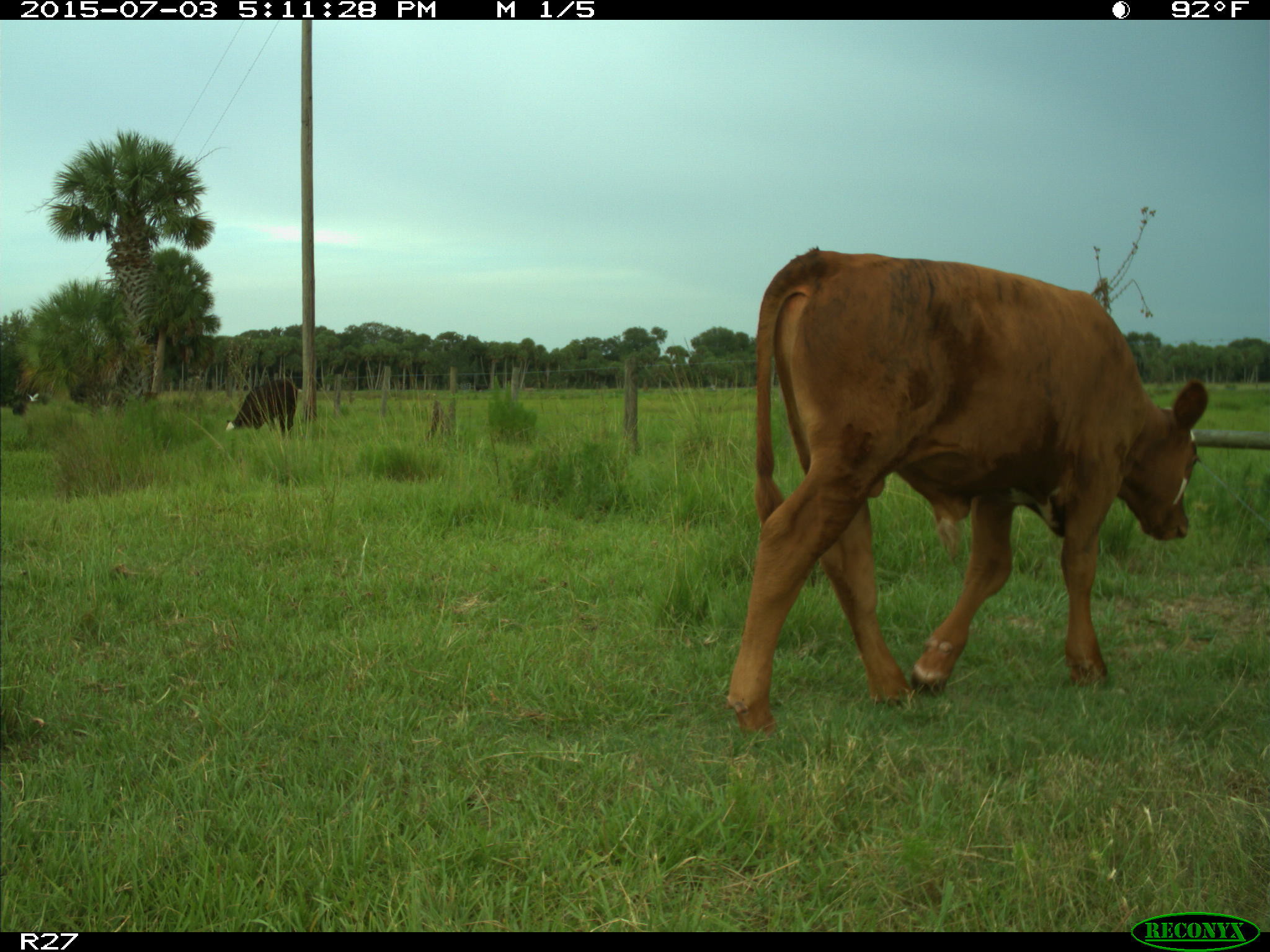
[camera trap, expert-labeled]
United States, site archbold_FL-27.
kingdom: Animalia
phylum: Chordata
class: Mammalia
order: Artiodactyla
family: Bovidae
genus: Bos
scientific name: Bos taurus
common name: domestic cow